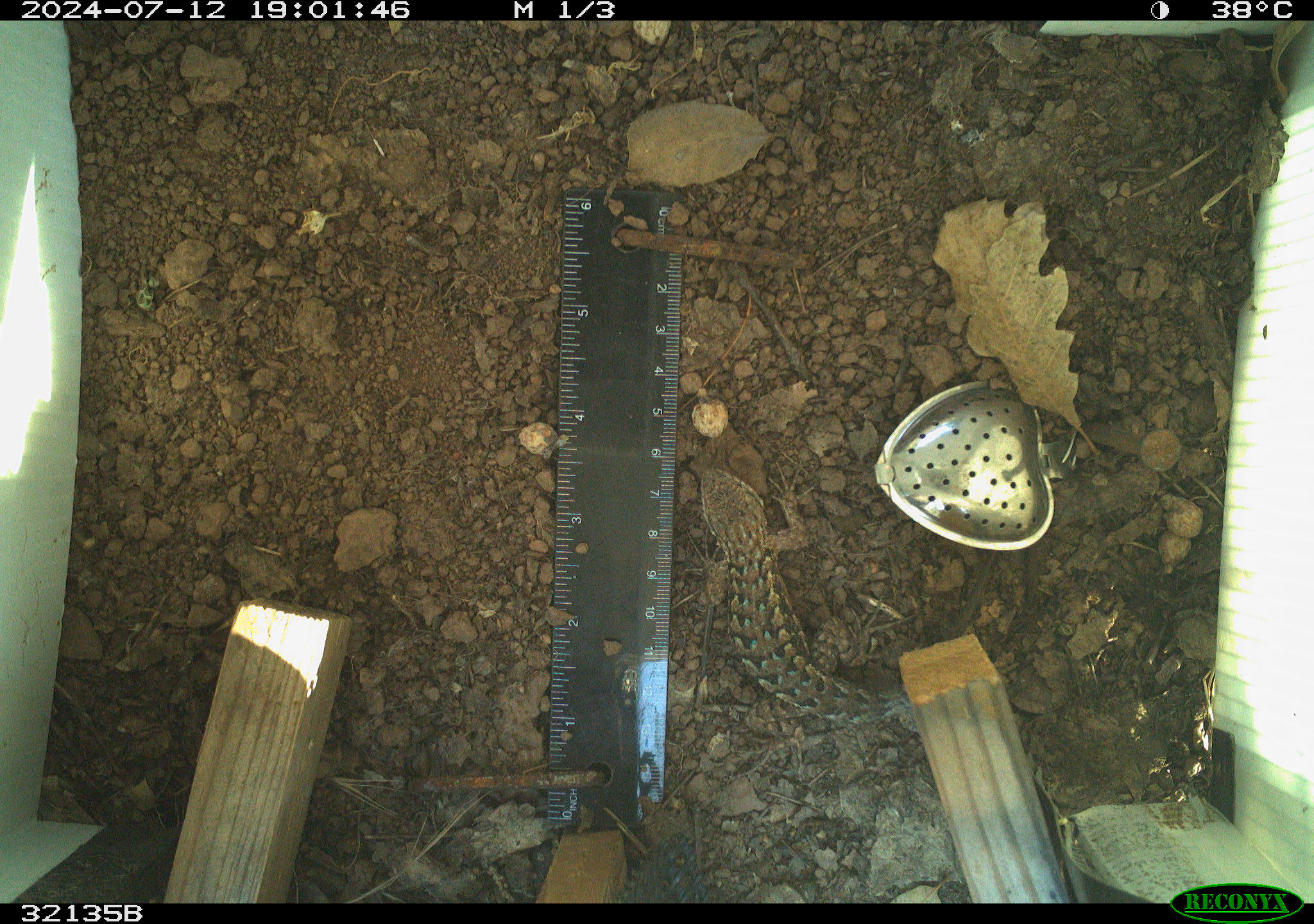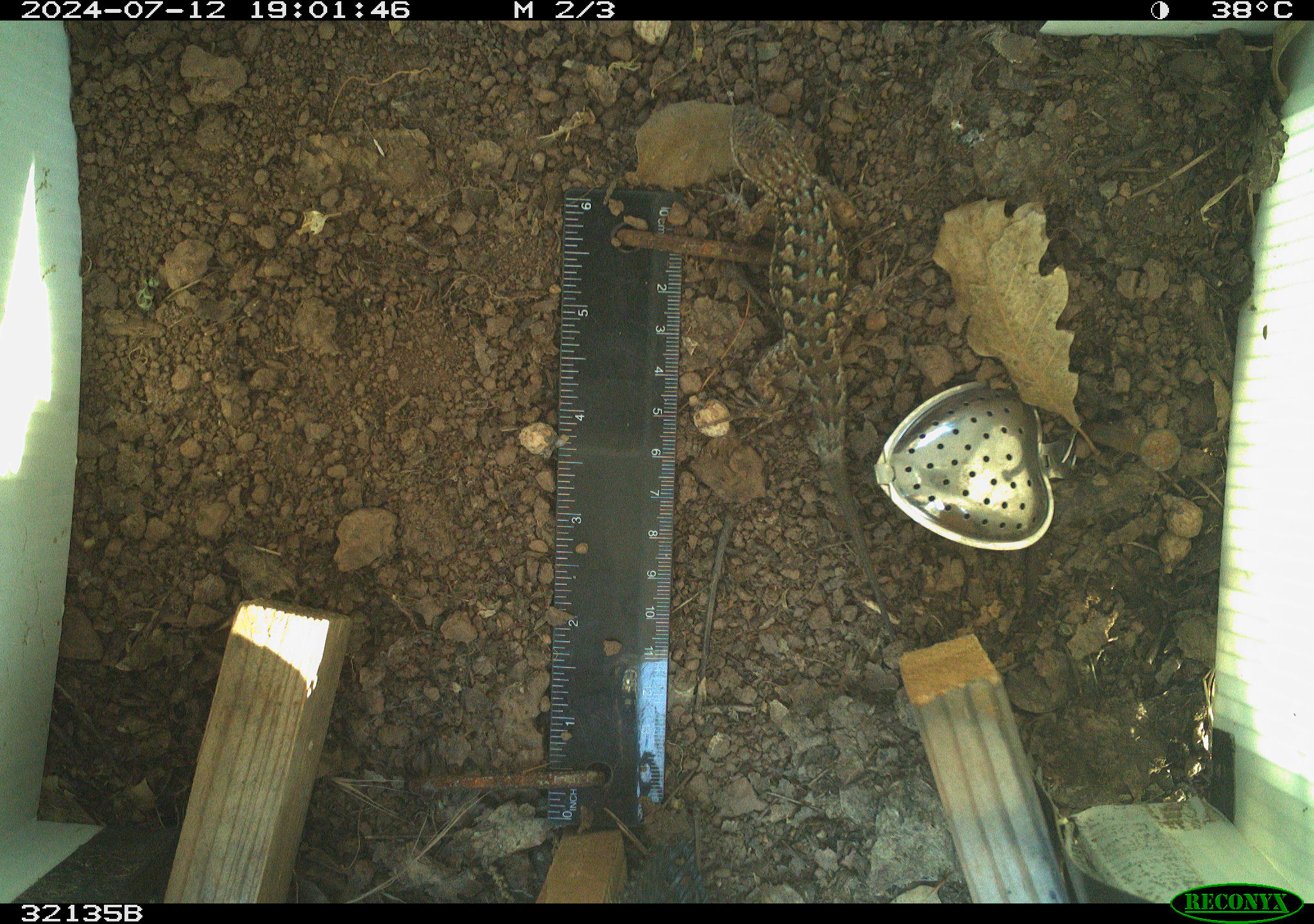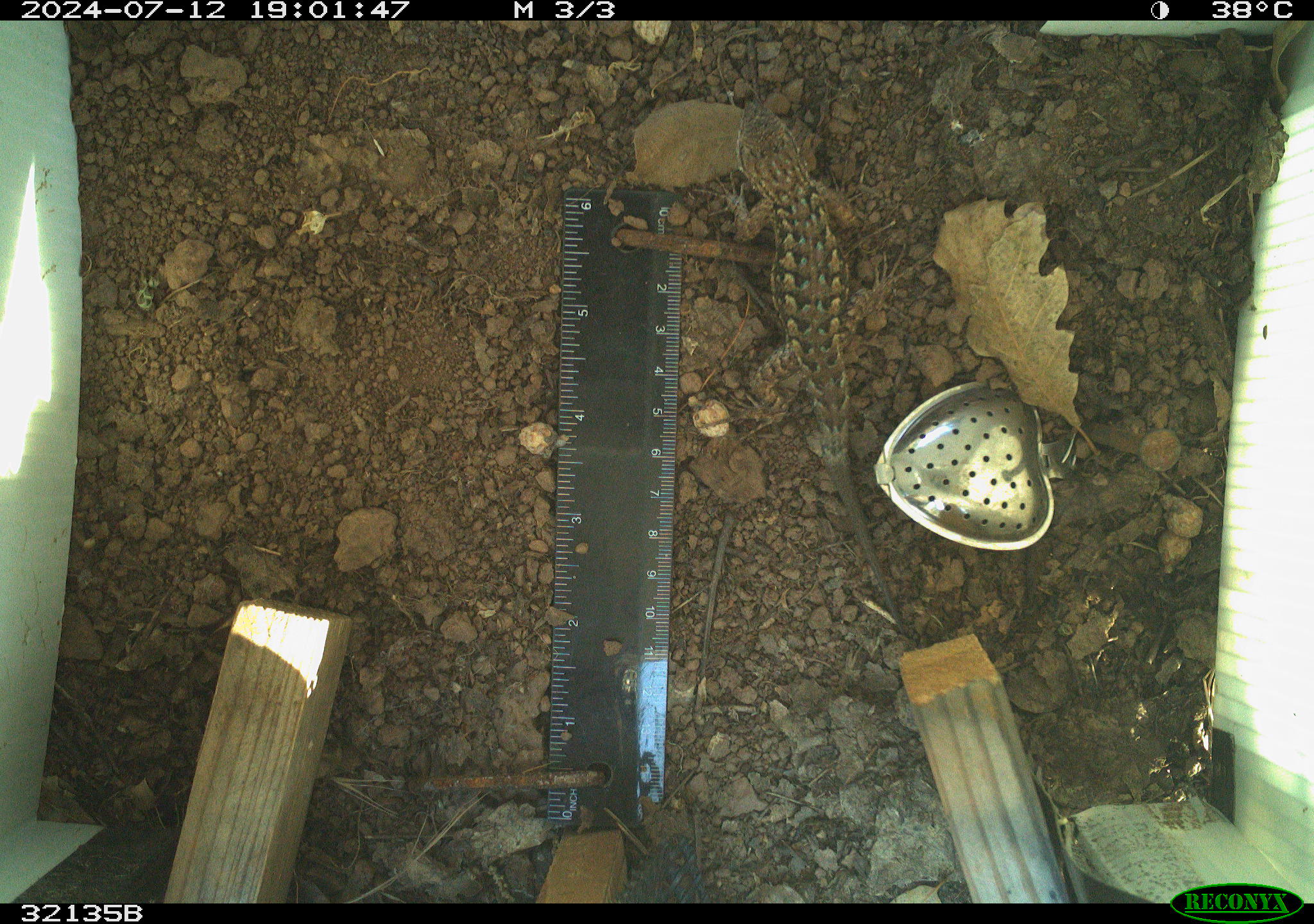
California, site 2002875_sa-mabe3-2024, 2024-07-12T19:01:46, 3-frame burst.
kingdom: Animalia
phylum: Chordata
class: Reptilia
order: Squamata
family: Phrynosomatidae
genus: Sceloporus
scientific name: Sceloporus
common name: spiny lizards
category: sceloporus species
Sceloporus species (spiny lizards) (Sceloporus).